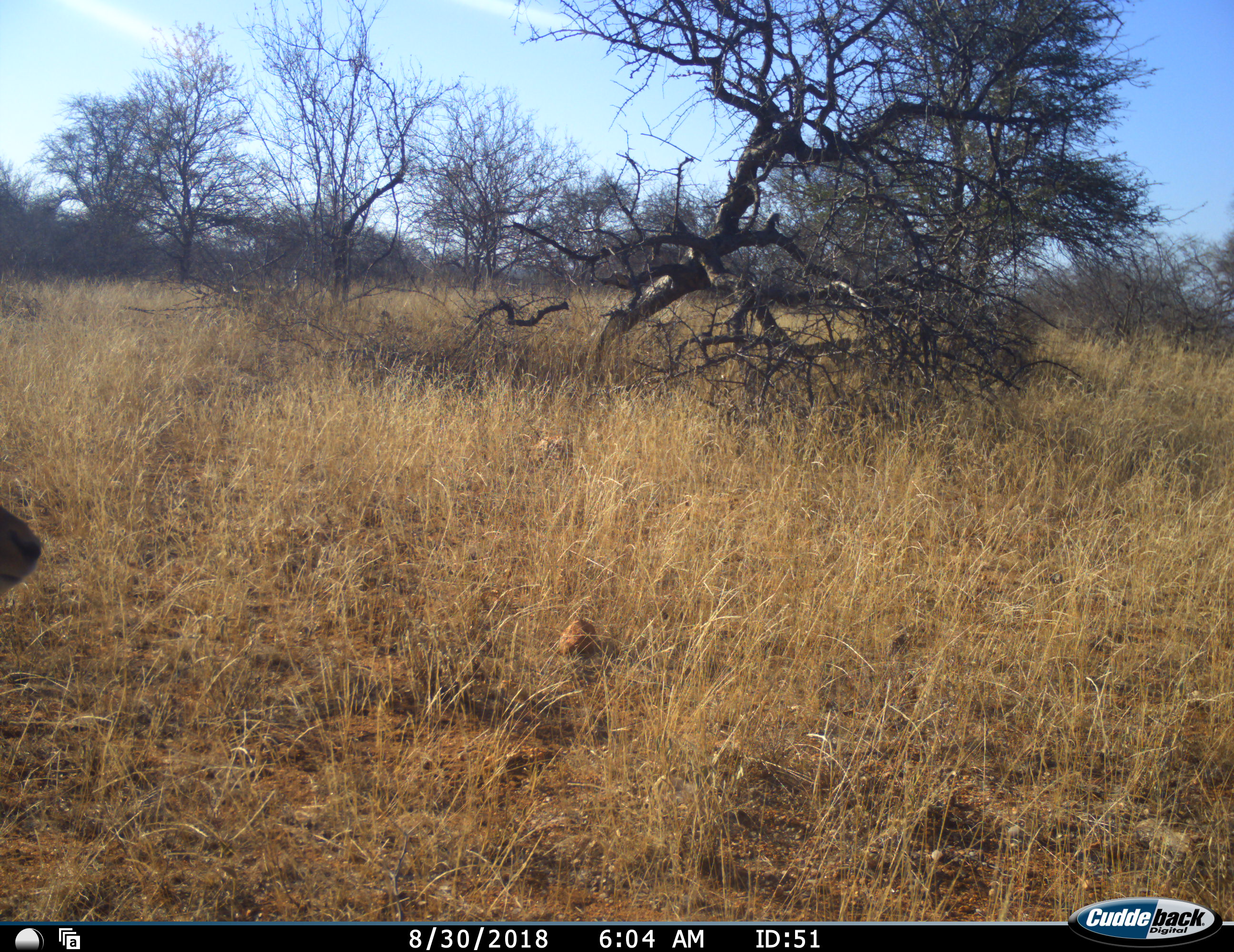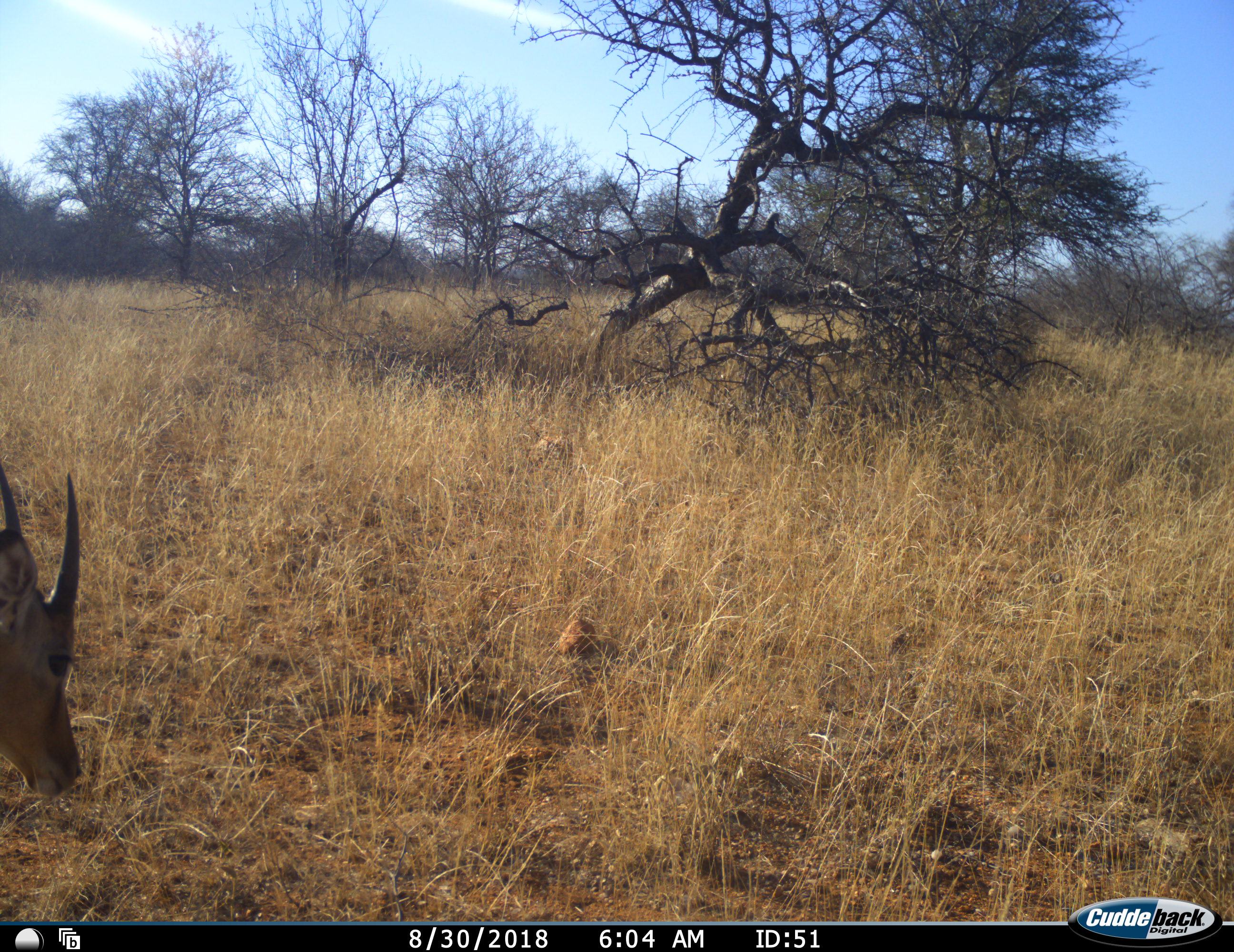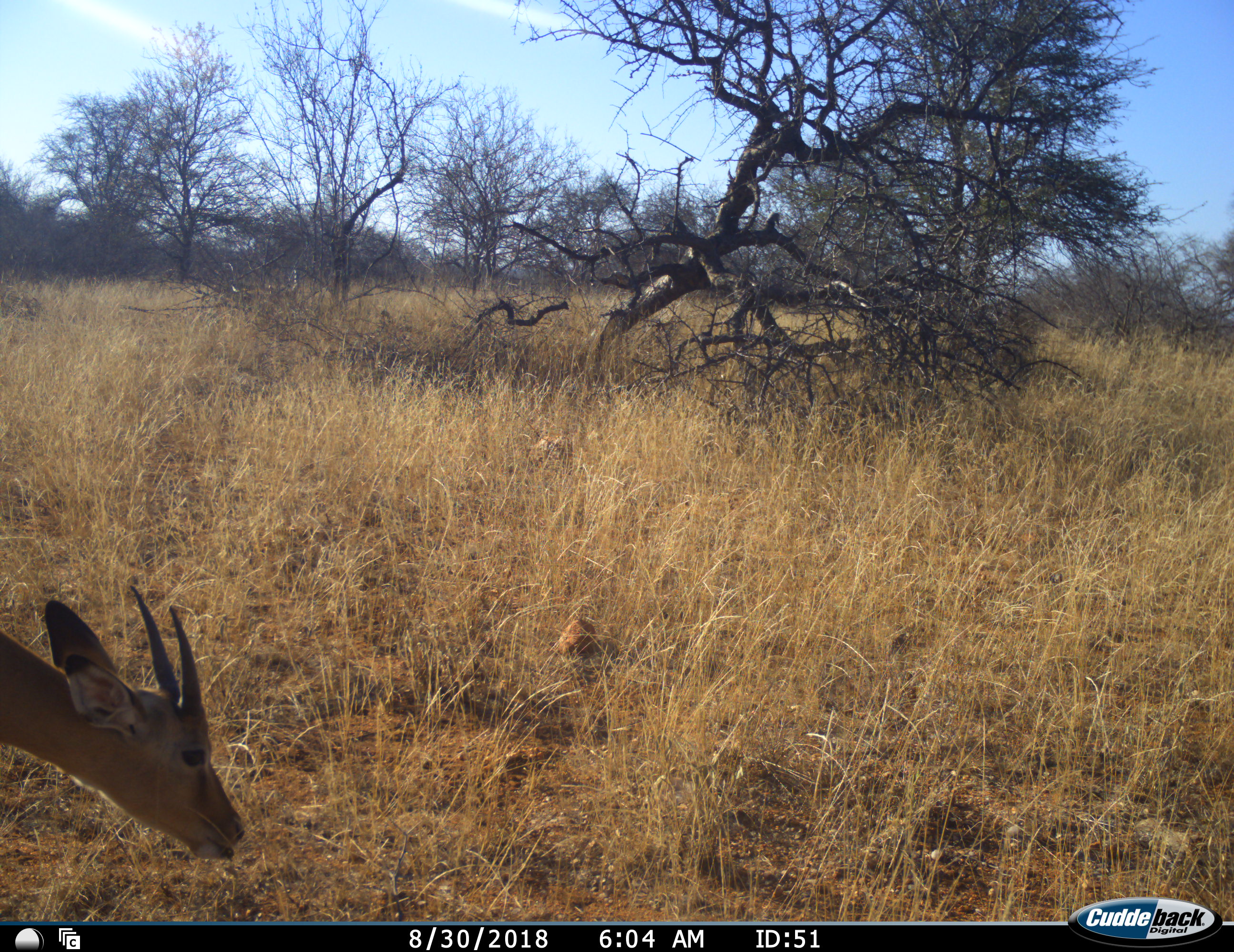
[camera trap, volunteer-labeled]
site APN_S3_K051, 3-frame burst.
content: unidentified animal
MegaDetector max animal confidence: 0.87